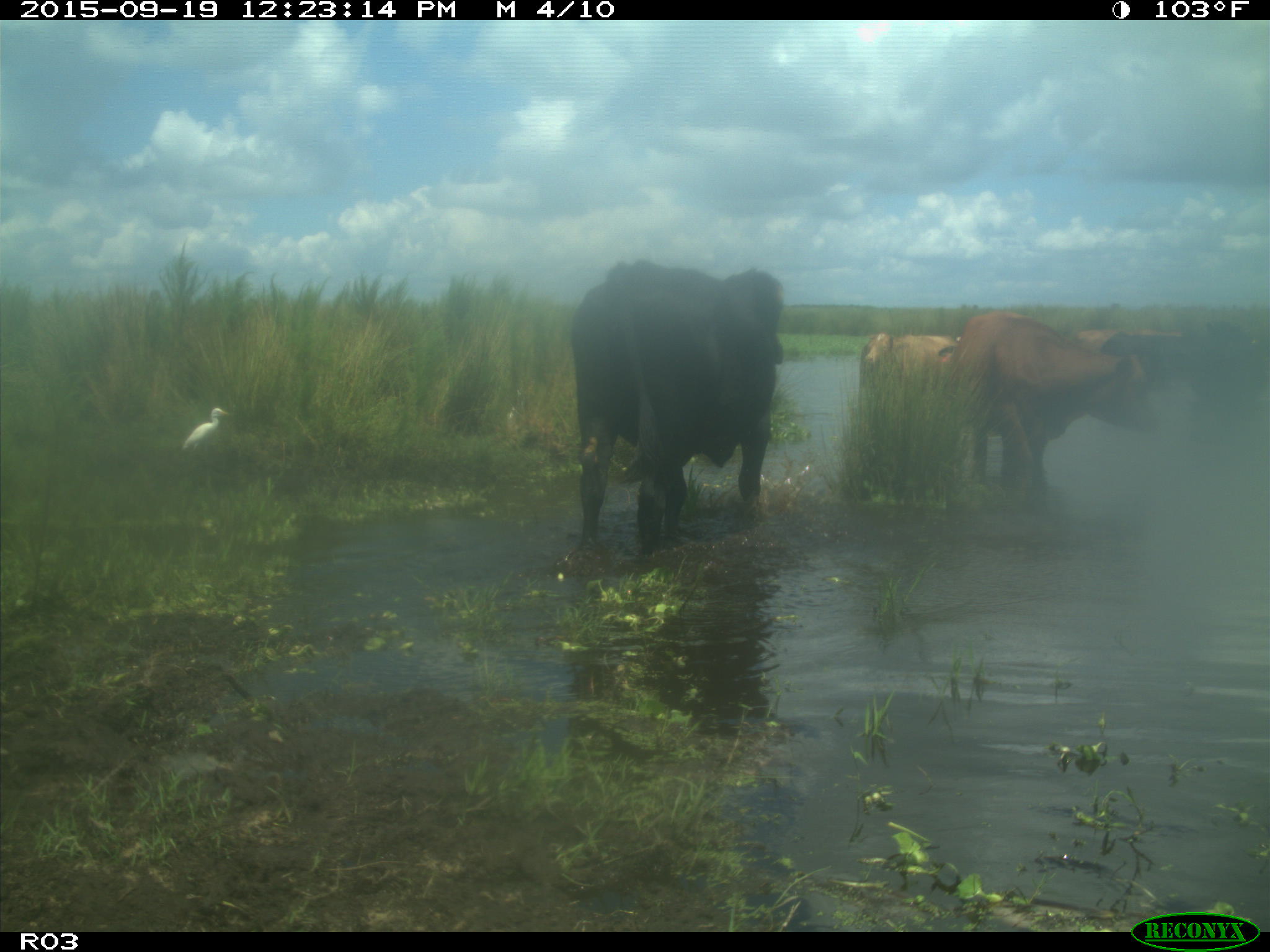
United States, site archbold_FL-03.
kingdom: Animalia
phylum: Chordata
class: Mammalia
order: Artiodactyla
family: Bovidae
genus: Bos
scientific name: Bos taurus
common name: domestic cow